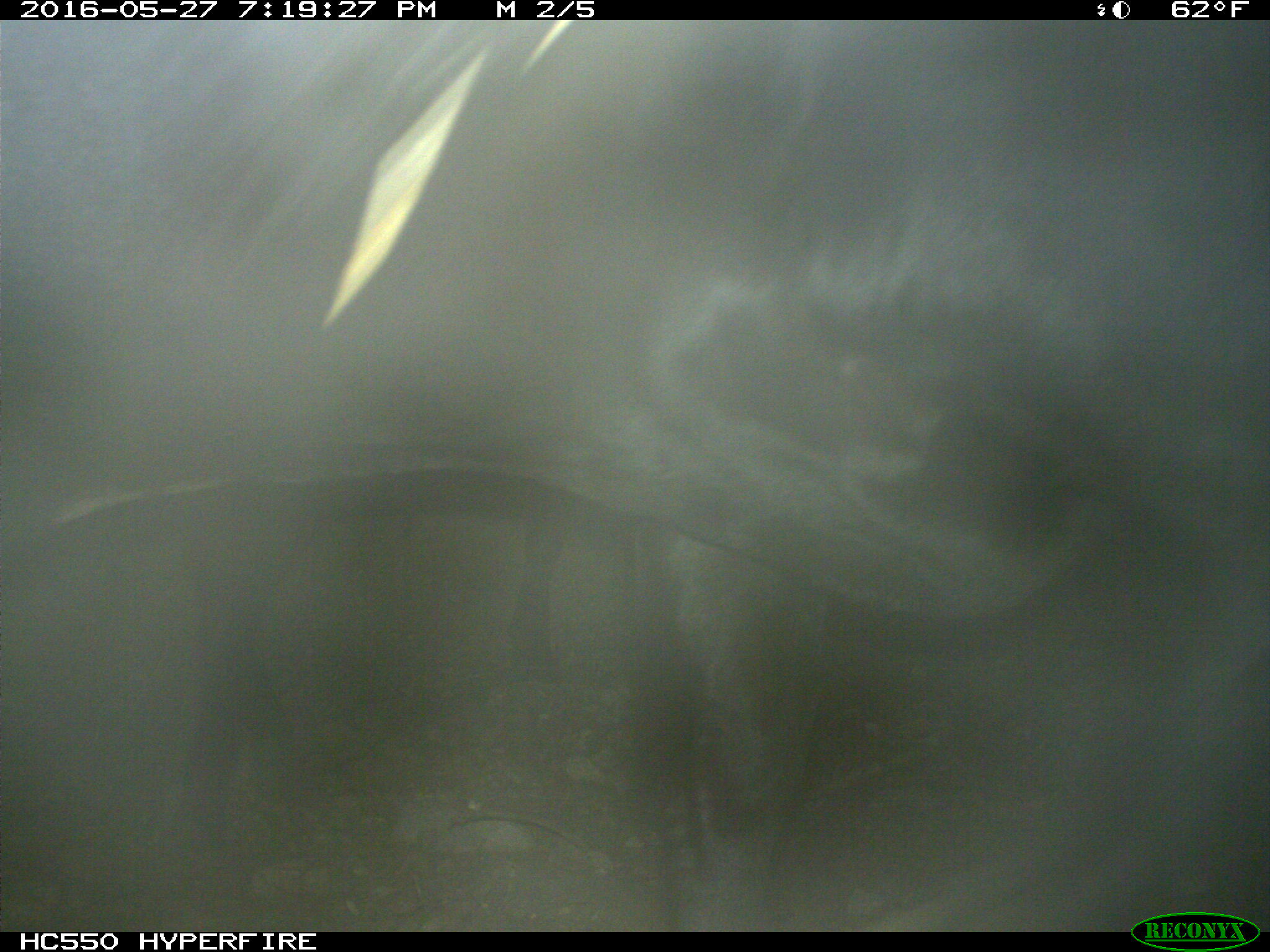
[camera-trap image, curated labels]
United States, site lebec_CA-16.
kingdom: Animalia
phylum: Chordata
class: Mammalia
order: Artiodactyla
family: Bovidae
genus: Bos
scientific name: Bos taurus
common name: domestic cow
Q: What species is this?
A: Bos taurus (domestic cow).